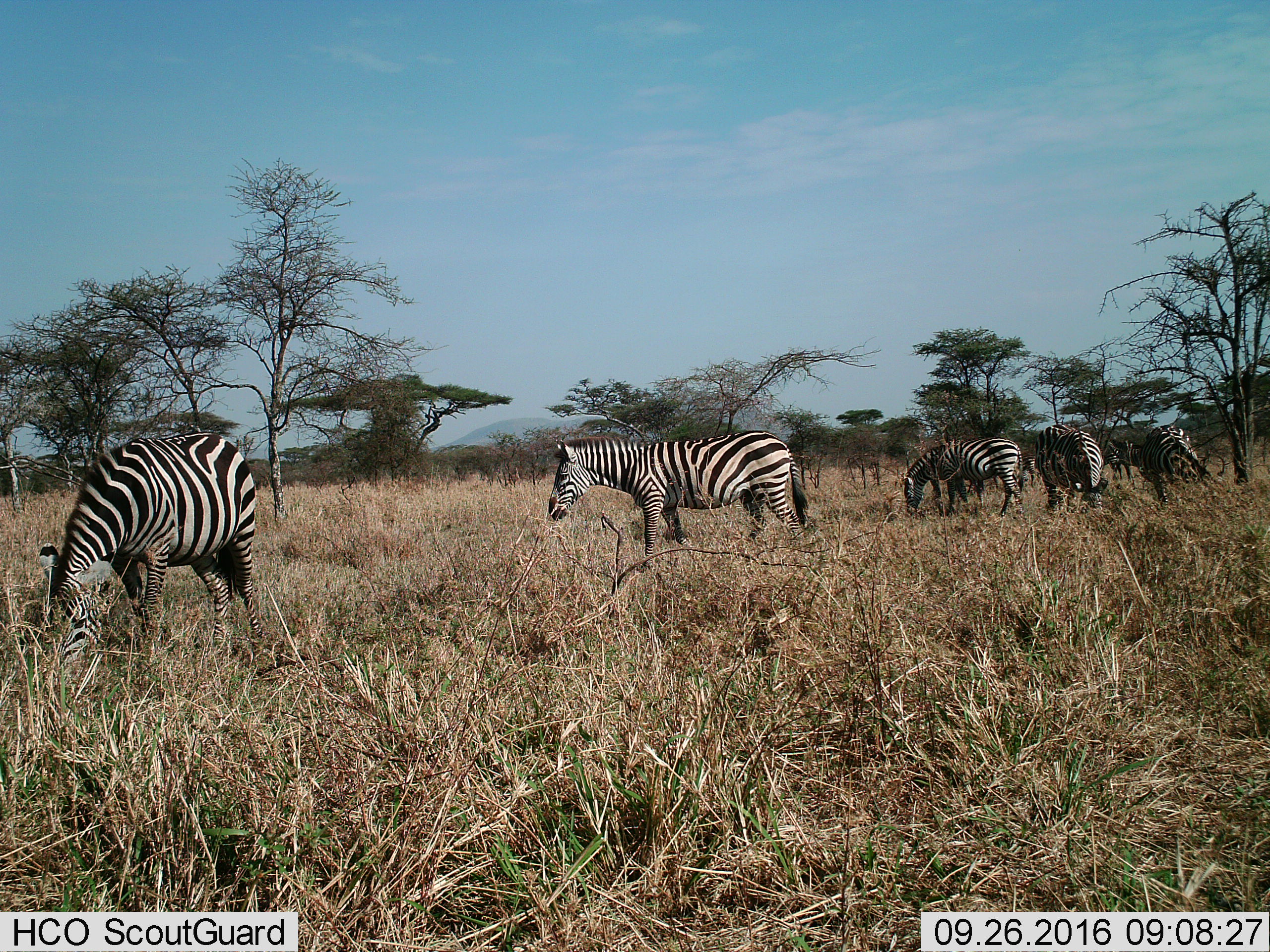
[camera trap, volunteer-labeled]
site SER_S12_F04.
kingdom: Animalia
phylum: Chordata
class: Mammalia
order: Perissodactyla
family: Equidae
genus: Equus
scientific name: Equus quagga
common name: plains zebra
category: zebraplains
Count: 6.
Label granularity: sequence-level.